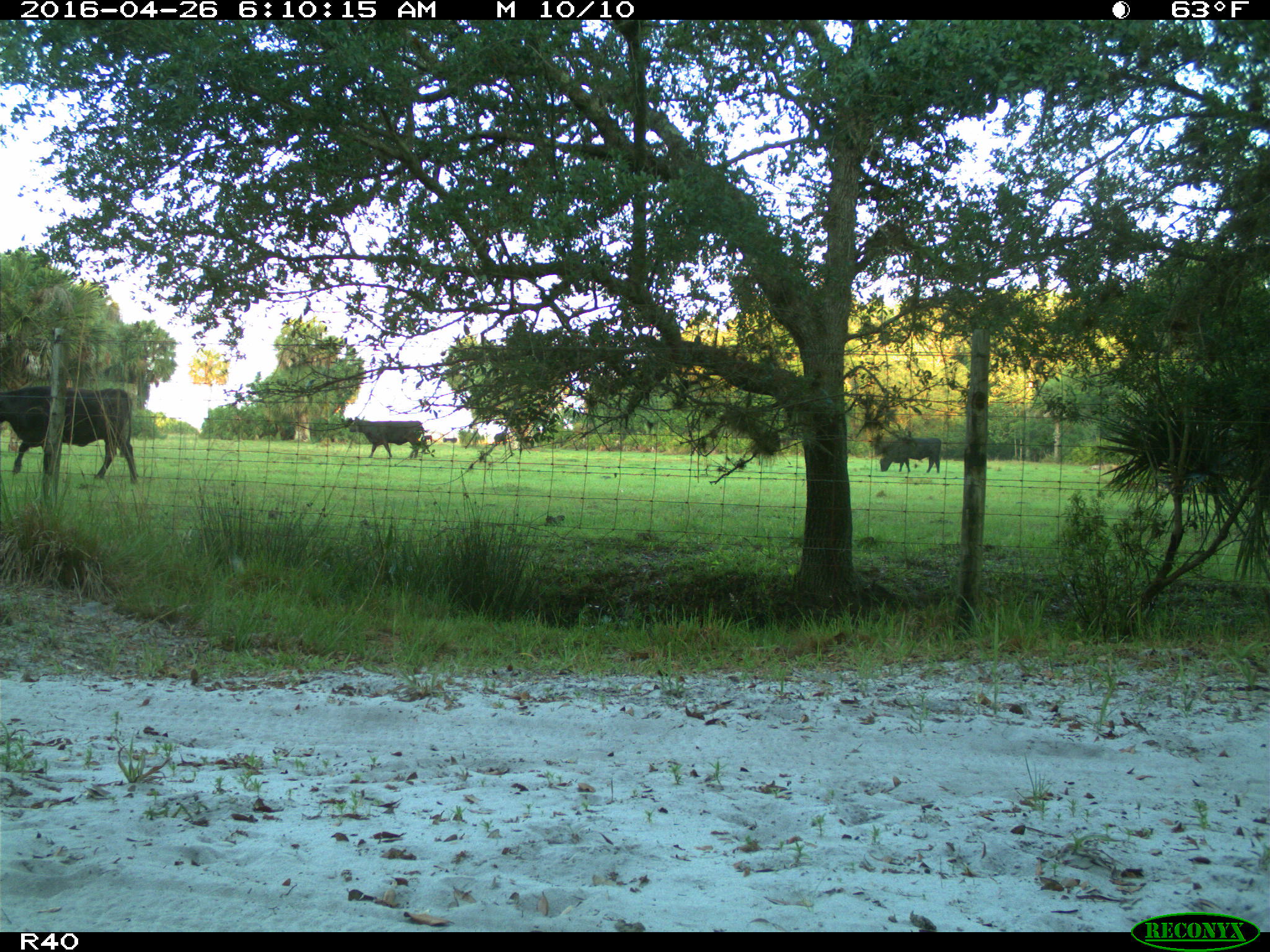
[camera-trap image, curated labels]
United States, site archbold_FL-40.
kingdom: Animalia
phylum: Chordata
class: Mammalia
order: Artiodactyla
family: Bovidae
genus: Bos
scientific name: Bos taurus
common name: domestic cow